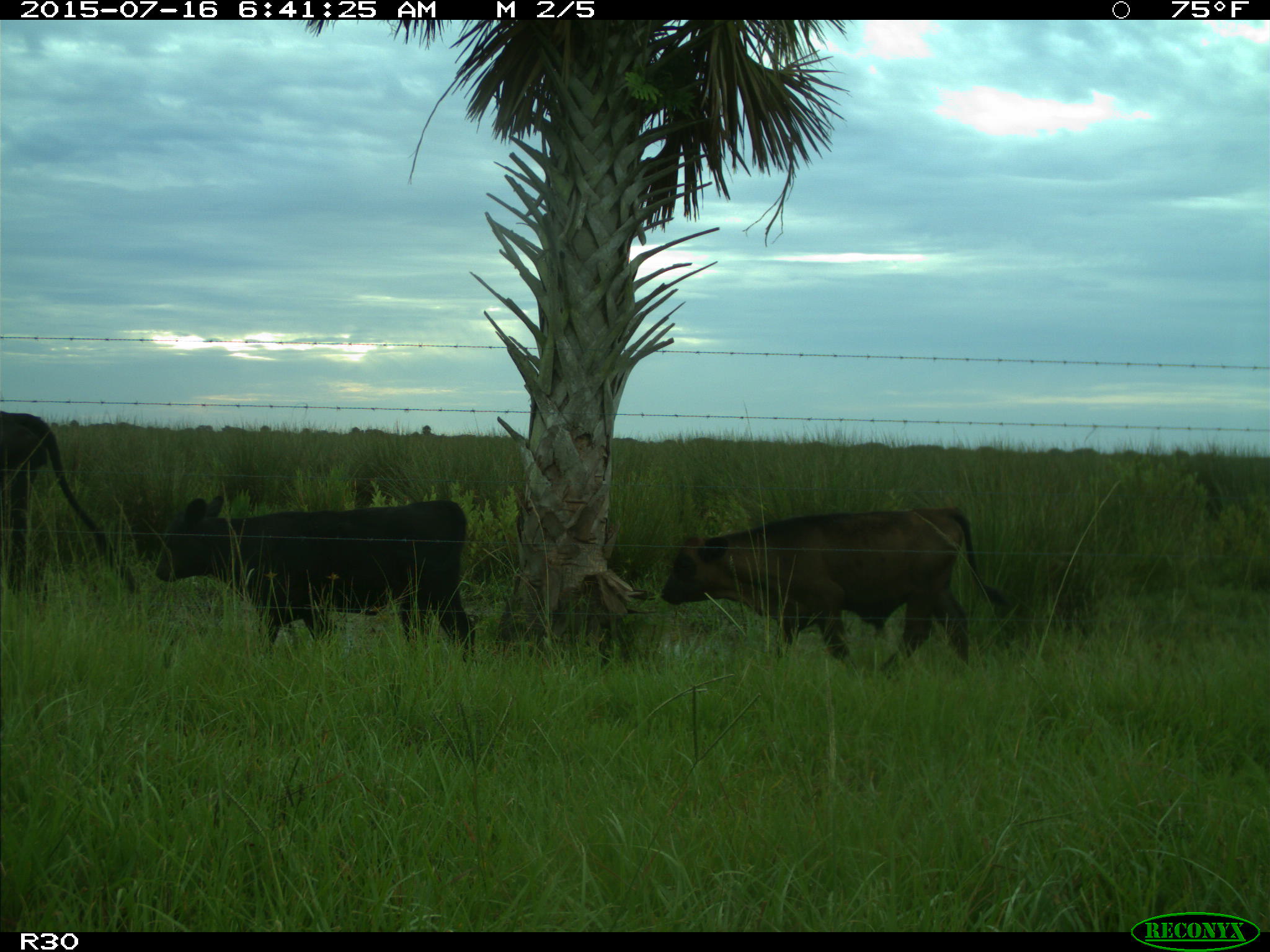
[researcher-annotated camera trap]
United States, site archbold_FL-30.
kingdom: Animalia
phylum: Chordata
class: Mammalia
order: Artiodactyla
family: Bovidae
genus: Bos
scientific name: Bos taurus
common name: domestic cow